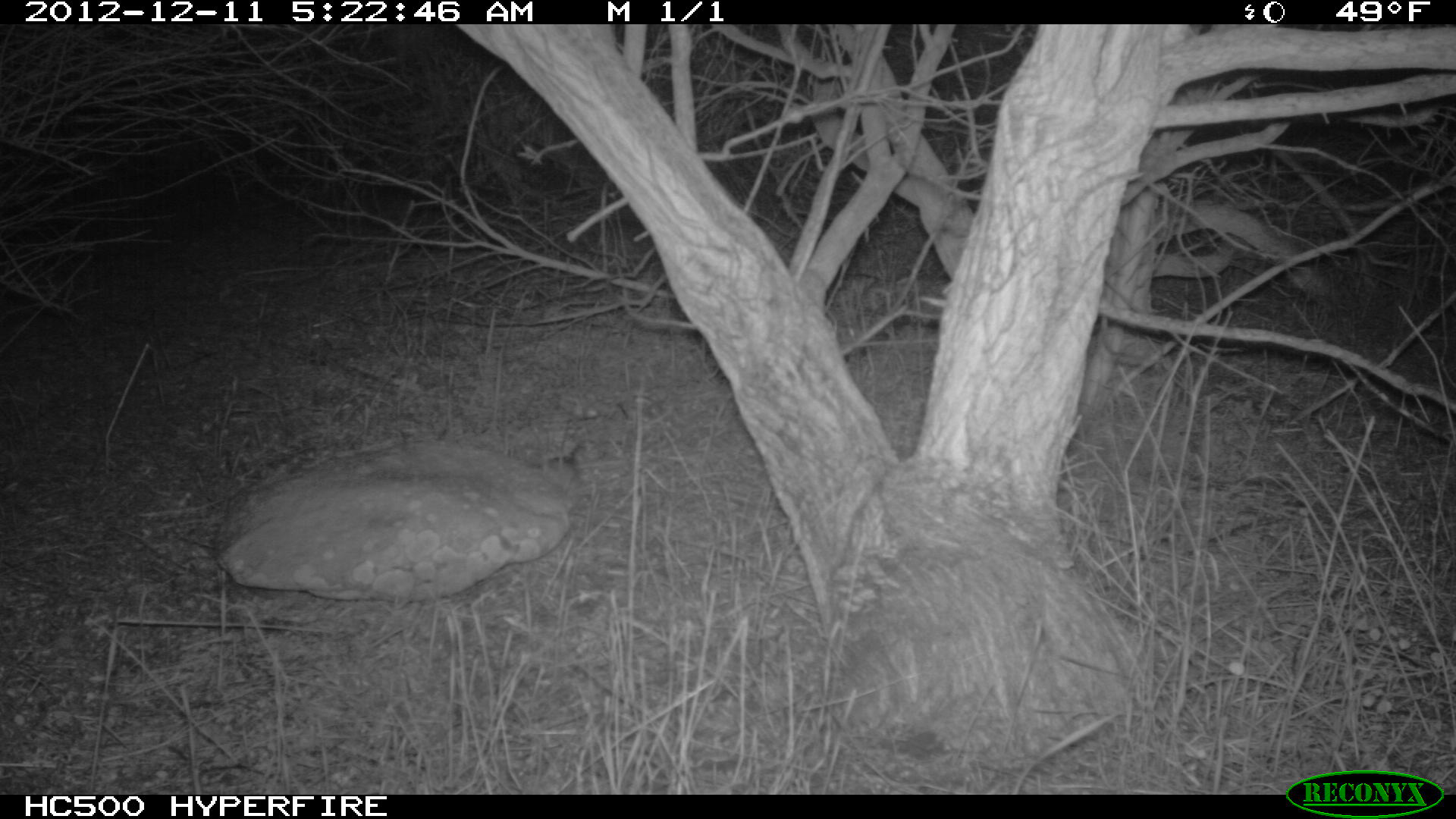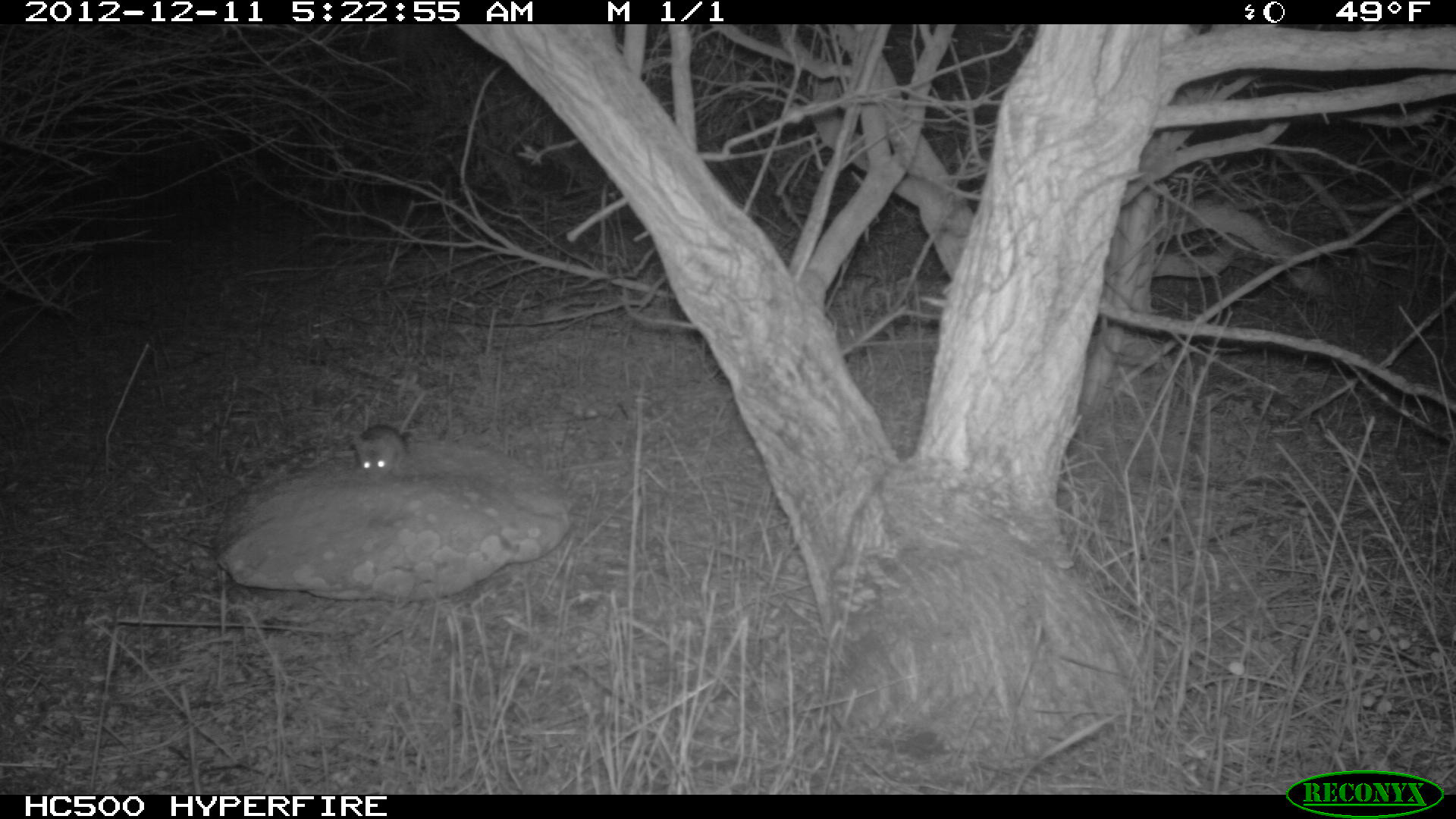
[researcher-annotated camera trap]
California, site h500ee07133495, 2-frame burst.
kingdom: Animalia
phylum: Chordata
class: Mammalia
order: Rodentia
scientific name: Rodentia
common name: rodent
Rodent (Rodentia).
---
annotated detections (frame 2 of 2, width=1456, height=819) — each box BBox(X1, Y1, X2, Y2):
rodent: BBox(348, 388, 427, 483)